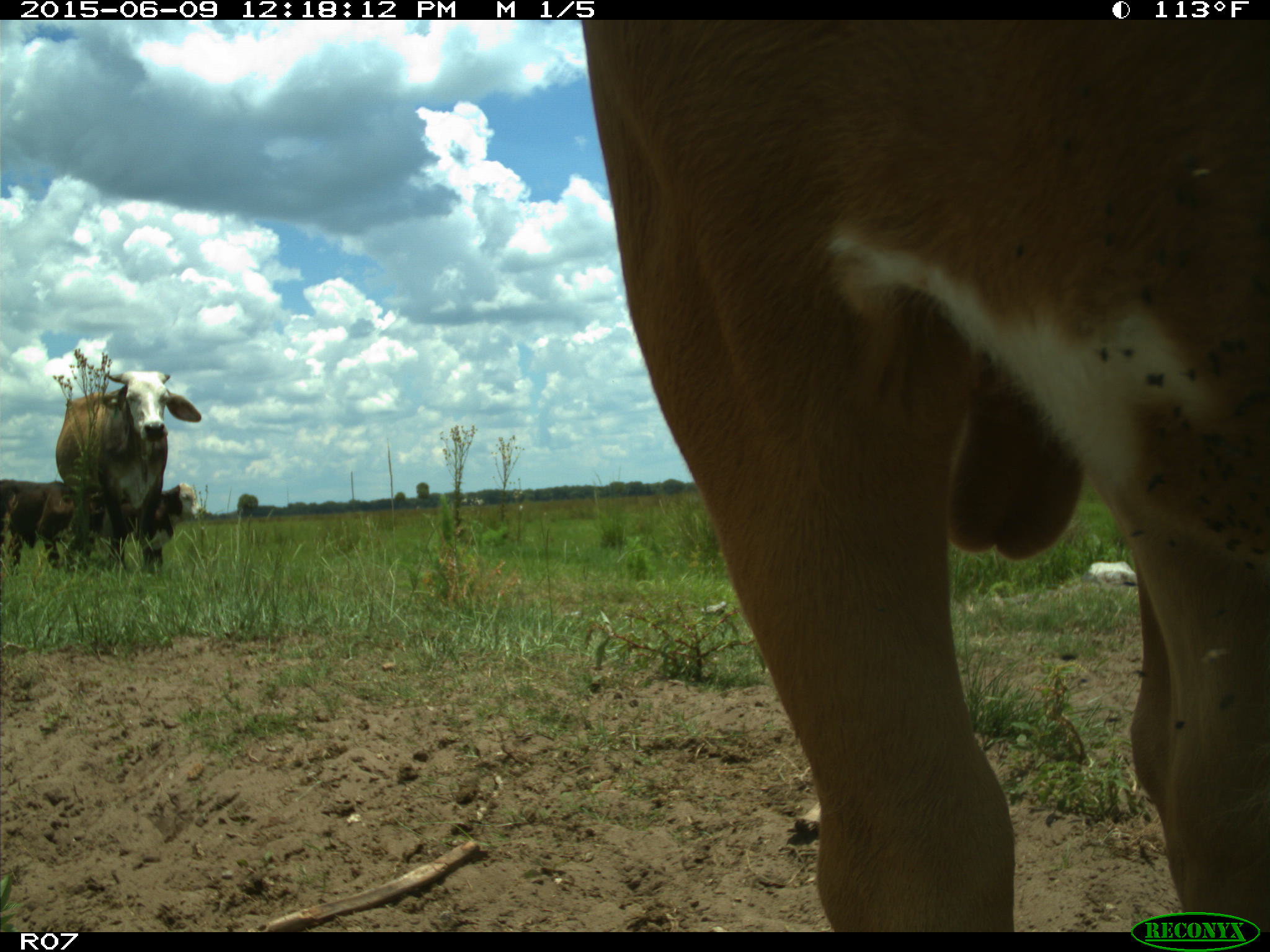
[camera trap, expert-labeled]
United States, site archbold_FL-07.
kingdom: Animalia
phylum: Chordata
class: Mammalia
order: Artiodactyla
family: Bovidae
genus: Bos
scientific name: Bos taurus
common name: domestic cow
Bos taurus (domestic cow).